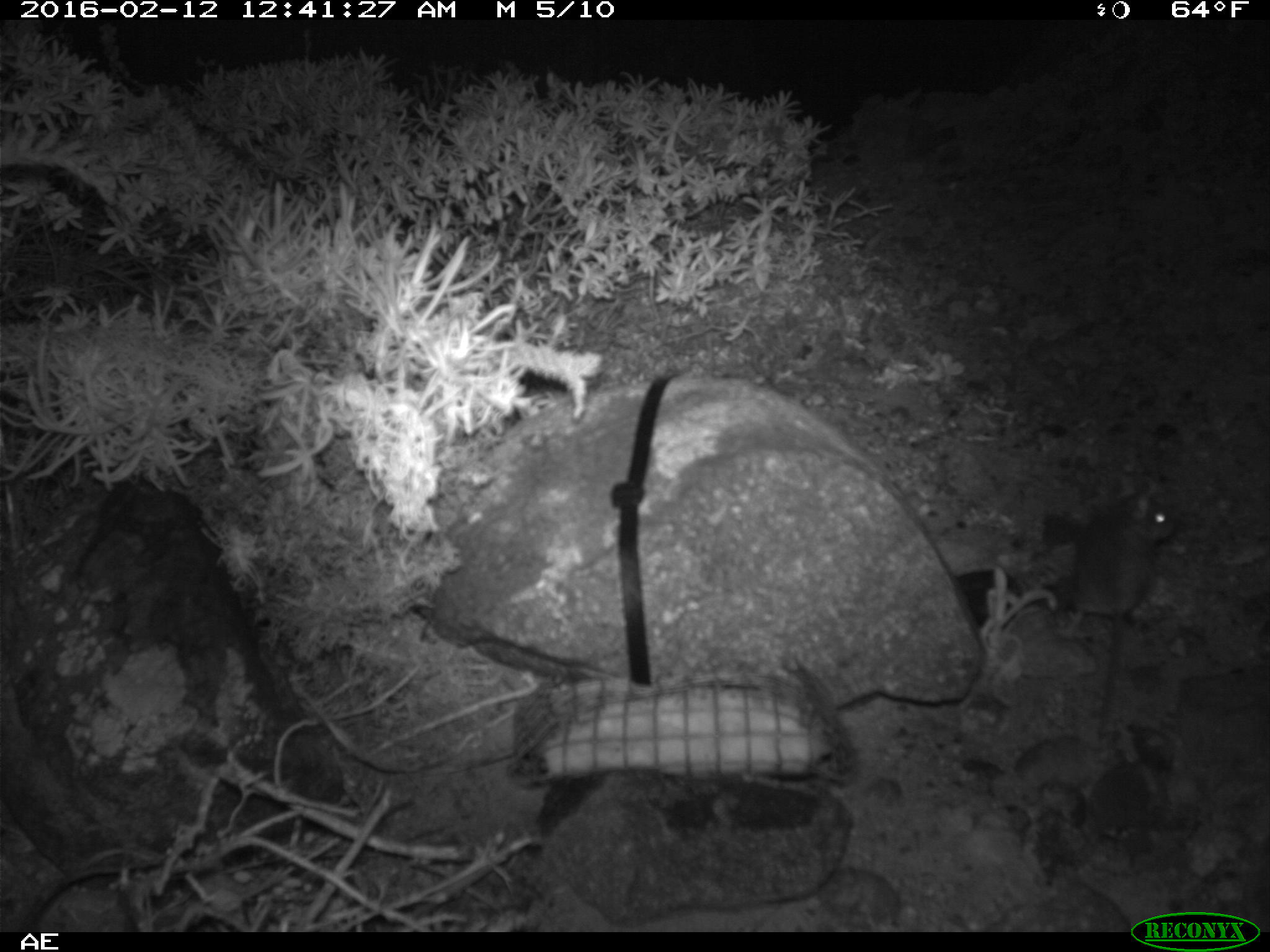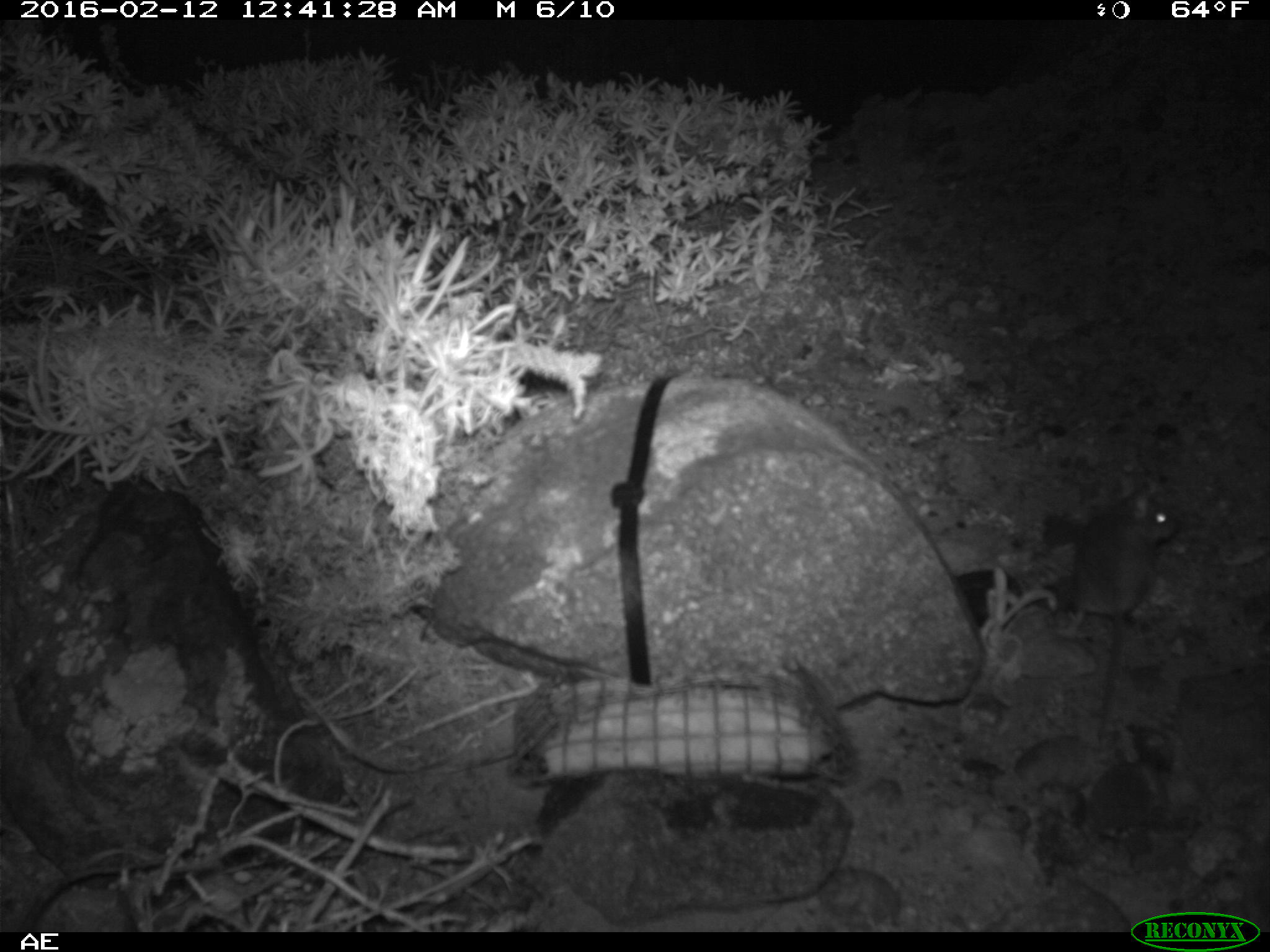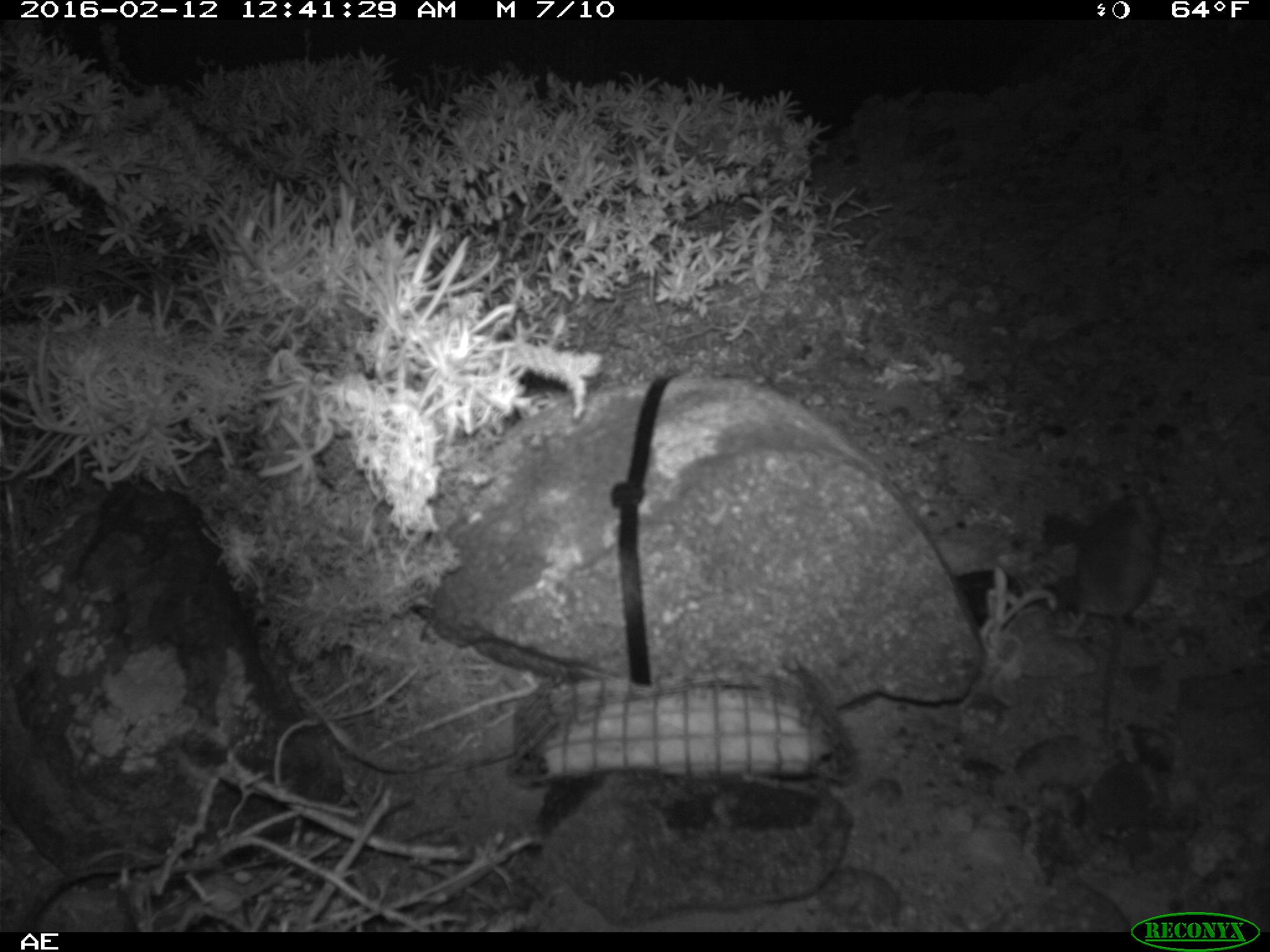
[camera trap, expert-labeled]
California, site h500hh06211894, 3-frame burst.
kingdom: Animalia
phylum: Chordata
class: Mammalia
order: Rodentia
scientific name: Rodentia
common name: rodent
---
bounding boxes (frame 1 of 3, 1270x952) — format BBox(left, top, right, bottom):
rodent: BBox(1054, 478, 1179, 749)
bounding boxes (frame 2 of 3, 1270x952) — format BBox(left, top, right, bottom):
rodent: BBox(1071, 489, 1179, 741)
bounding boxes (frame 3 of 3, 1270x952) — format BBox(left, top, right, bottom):
rodent: BBox(1073, 474, 1159, 748)